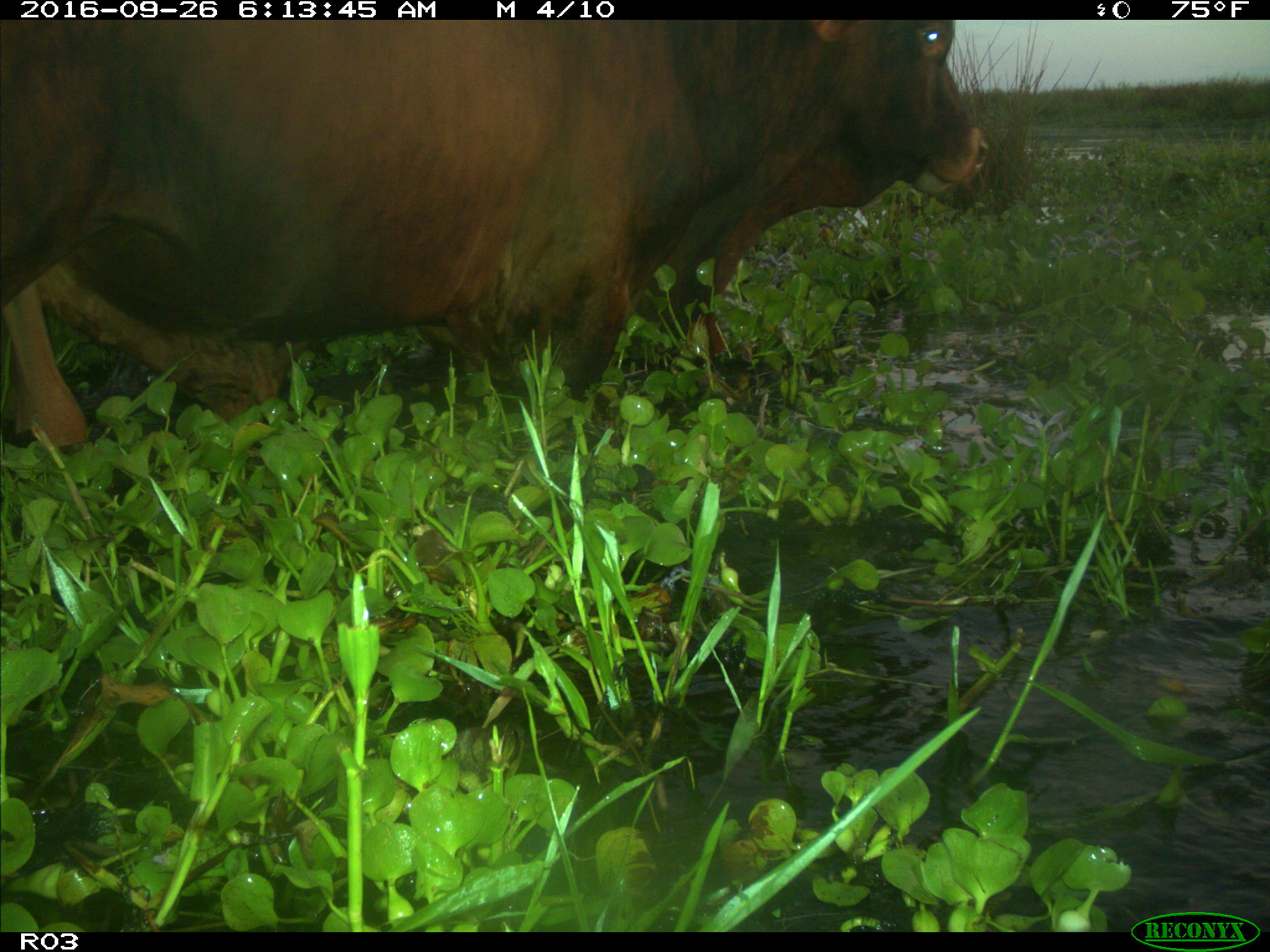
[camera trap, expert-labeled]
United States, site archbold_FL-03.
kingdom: Animalia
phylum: Chordata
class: Mammalia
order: Artiodactyla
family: Bovidae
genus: Bos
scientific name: Bos taurus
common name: domestic cow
Bos taurus (domestic cow).